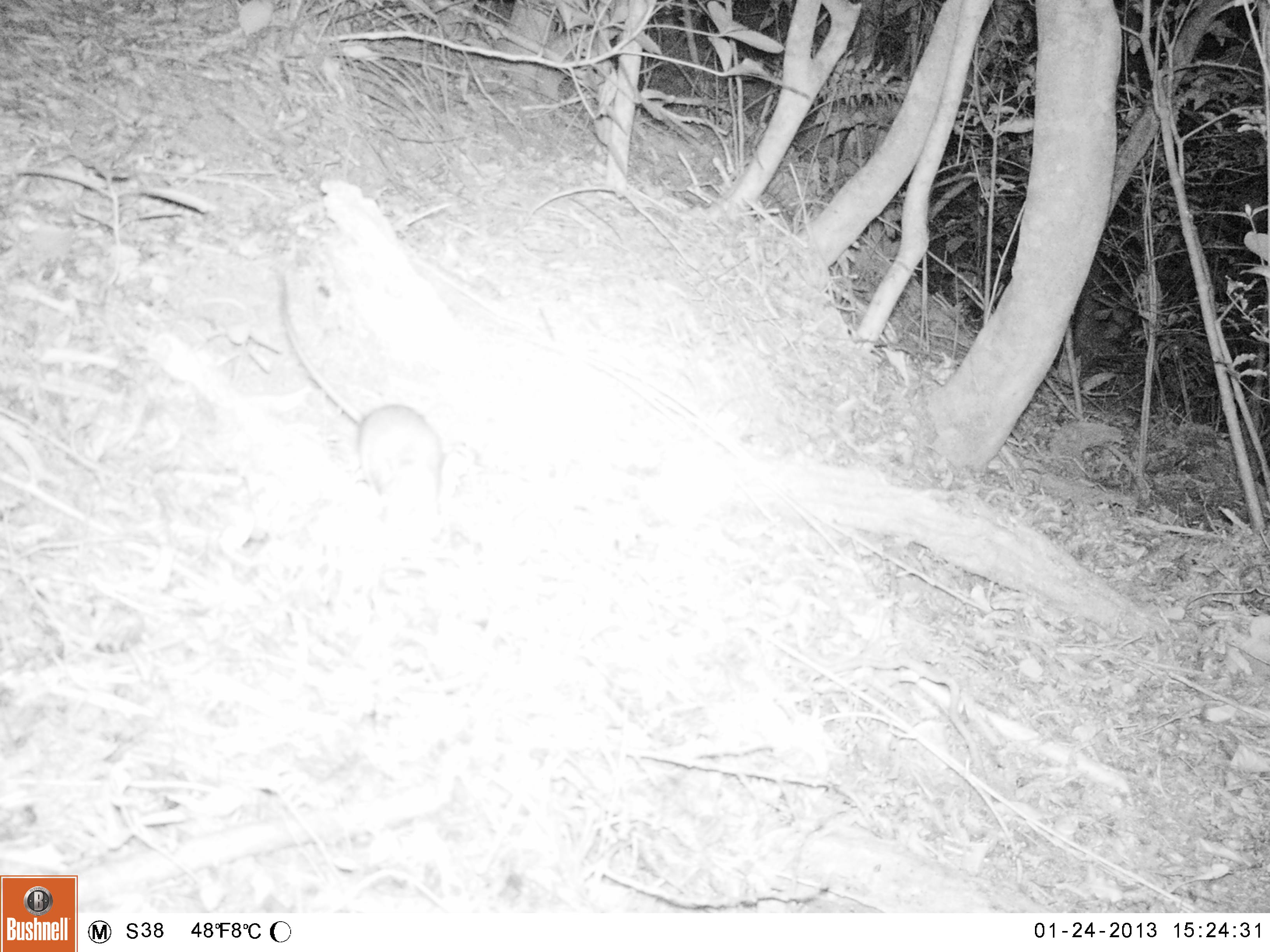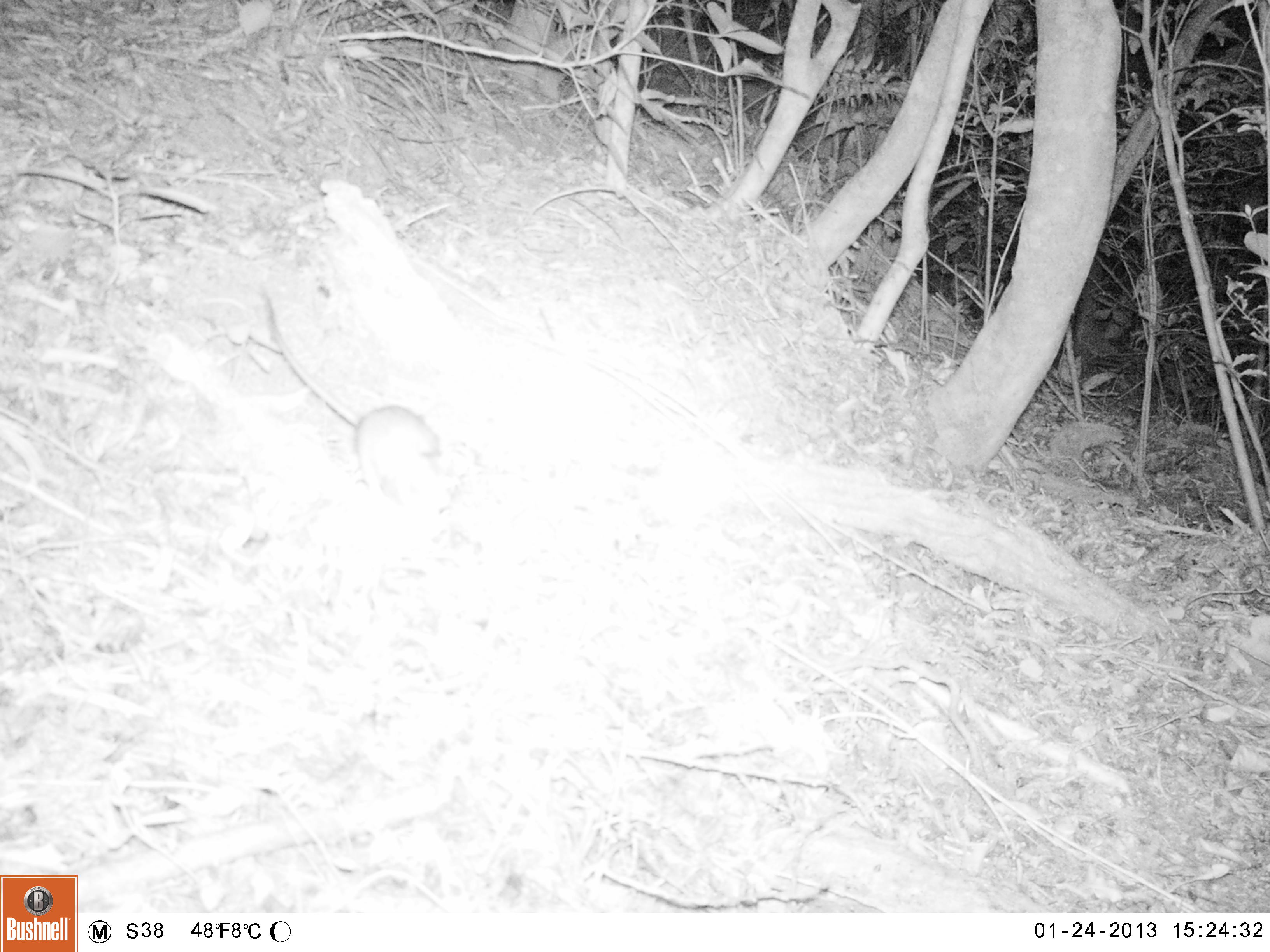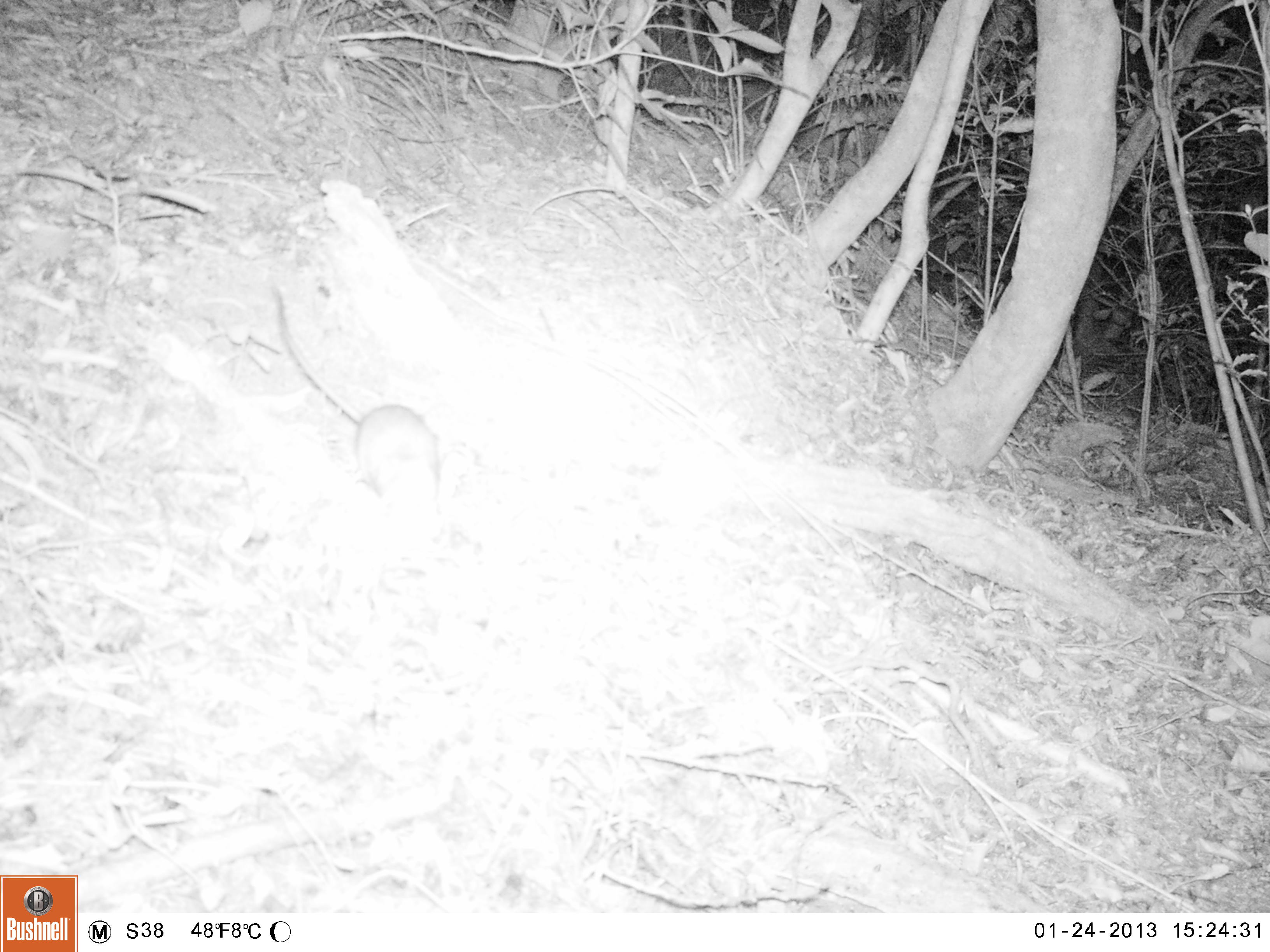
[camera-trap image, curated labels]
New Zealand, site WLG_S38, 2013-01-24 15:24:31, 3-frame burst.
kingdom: Animalia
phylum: Chordata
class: Mammalia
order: Rodentia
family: Muridae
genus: Rattus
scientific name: Rattus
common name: rat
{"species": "rat (Rattus)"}